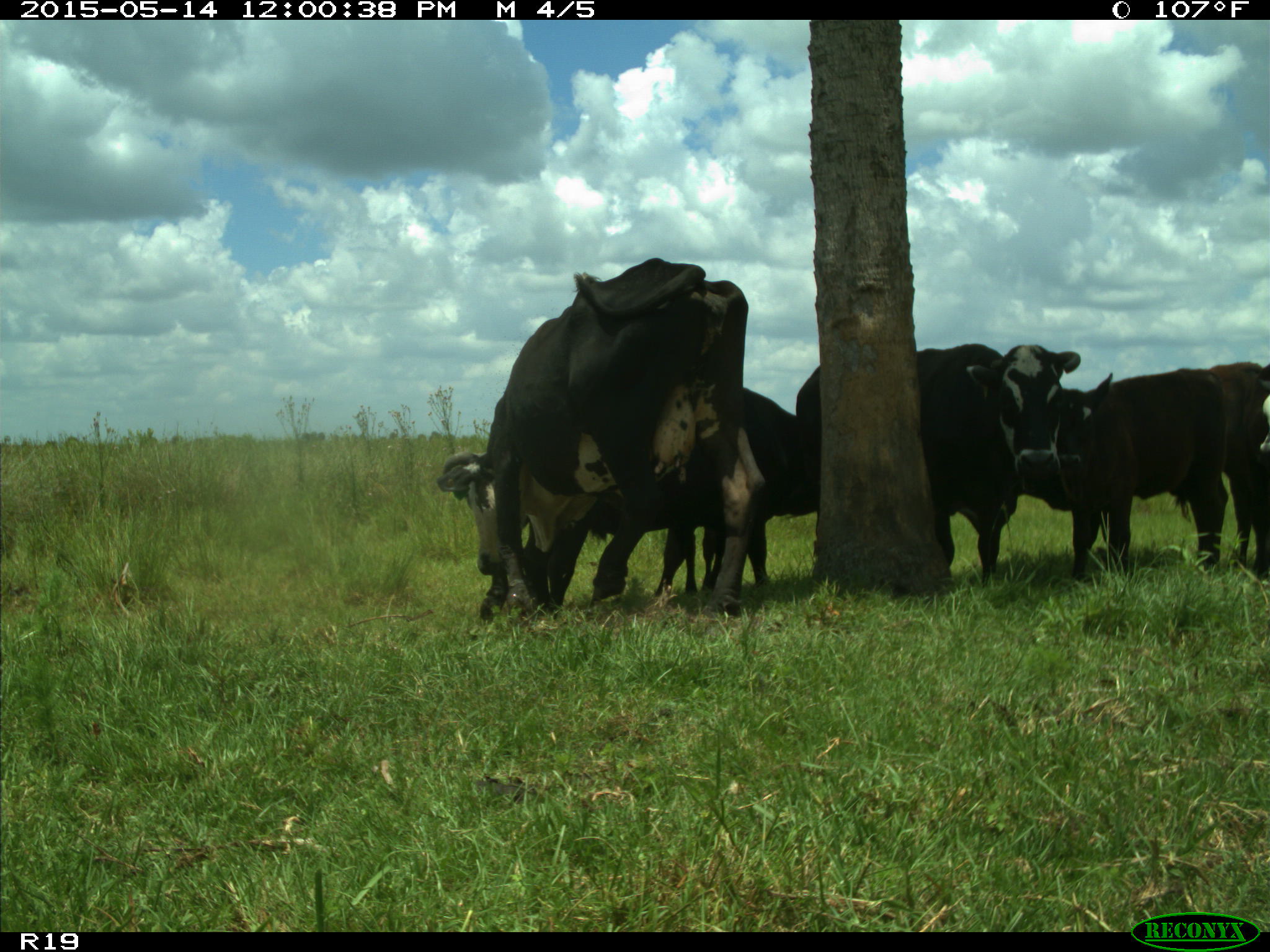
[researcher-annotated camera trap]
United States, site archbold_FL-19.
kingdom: Animalia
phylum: Chordata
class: Mammalia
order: Artiodactyla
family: Bovidae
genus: Bos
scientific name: Bos taurus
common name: domestic cow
Bos taurus (domestic cow).